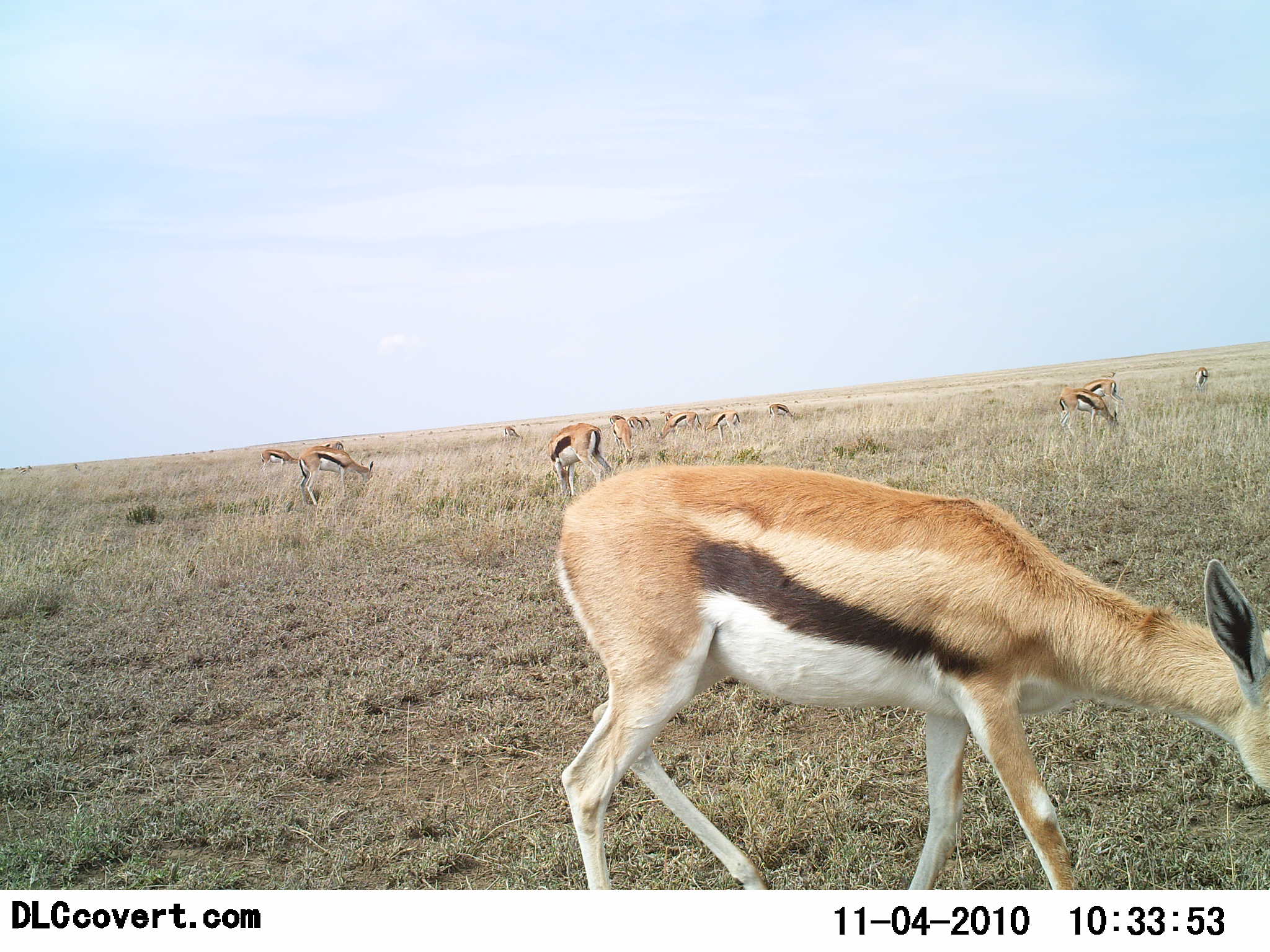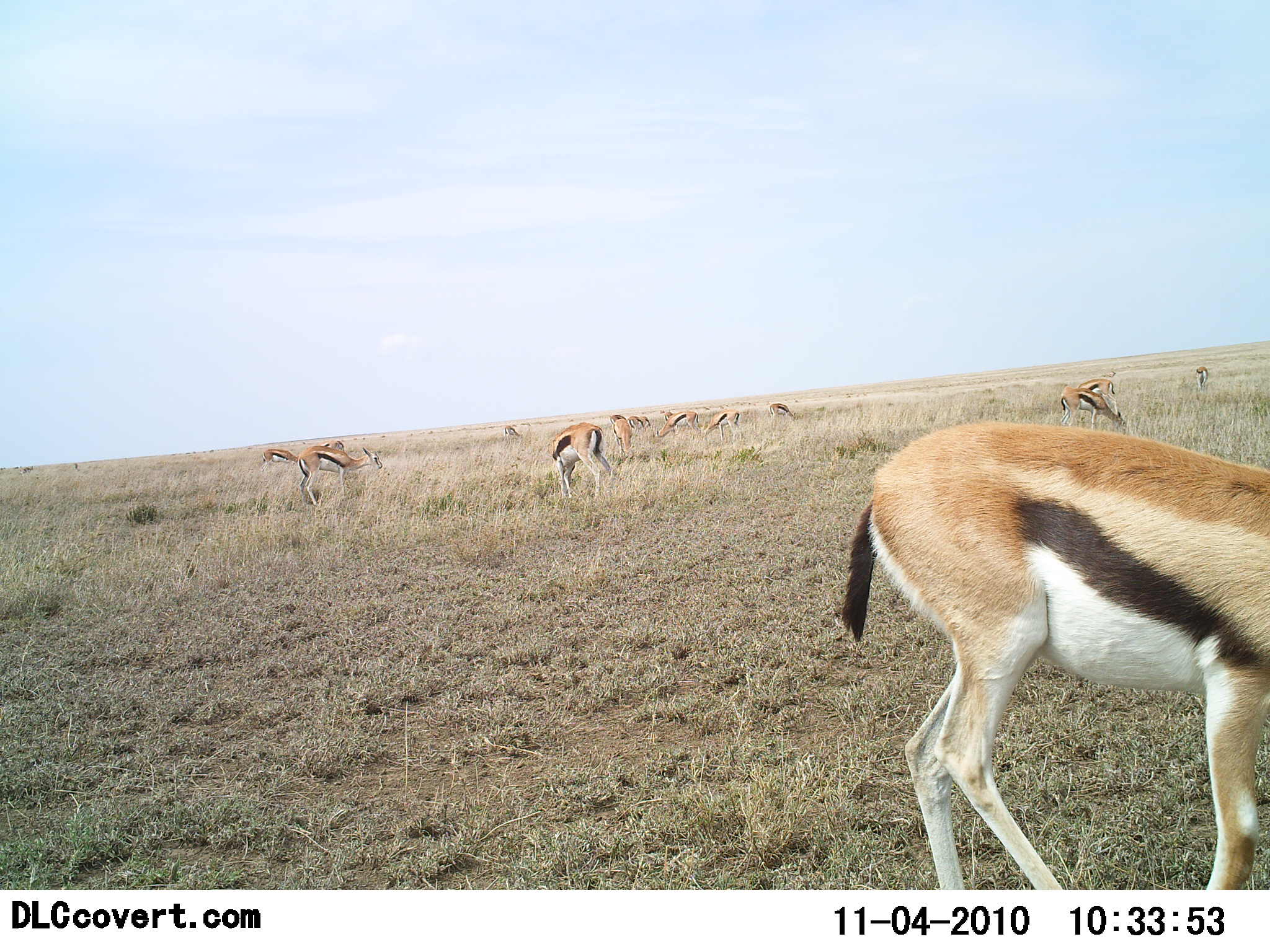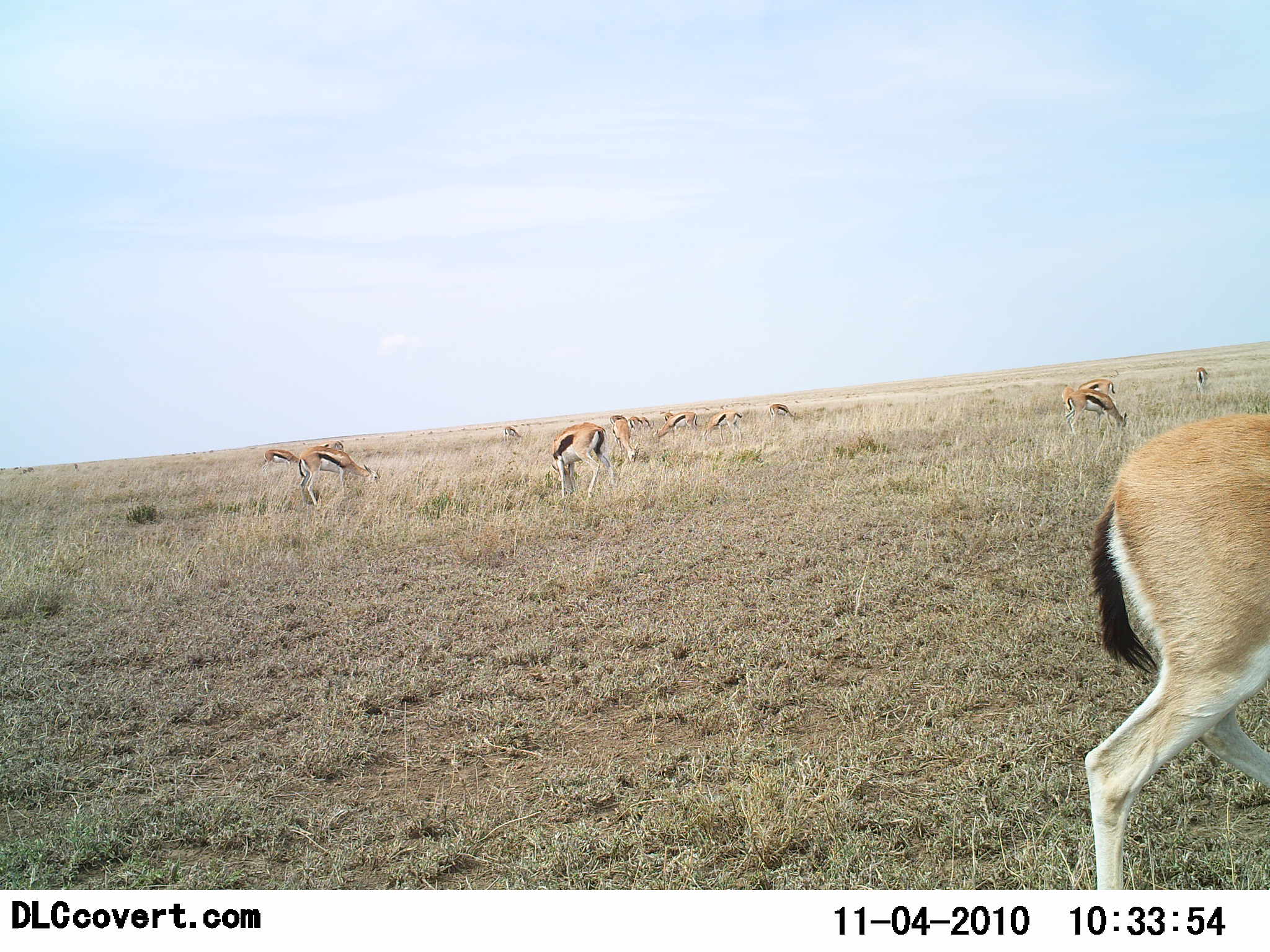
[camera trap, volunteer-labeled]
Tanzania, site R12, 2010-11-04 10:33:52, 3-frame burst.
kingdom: Animalia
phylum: Chordata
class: Mammalia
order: Artiodactyla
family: Bovidae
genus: Eudorcas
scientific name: Eudorcas thomsonii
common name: thomson's gazelle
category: gazellethomsons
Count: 11-50.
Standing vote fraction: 31%.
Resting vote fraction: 0%.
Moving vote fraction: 25%.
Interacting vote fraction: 0%.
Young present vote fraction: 0%.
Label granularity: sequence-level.